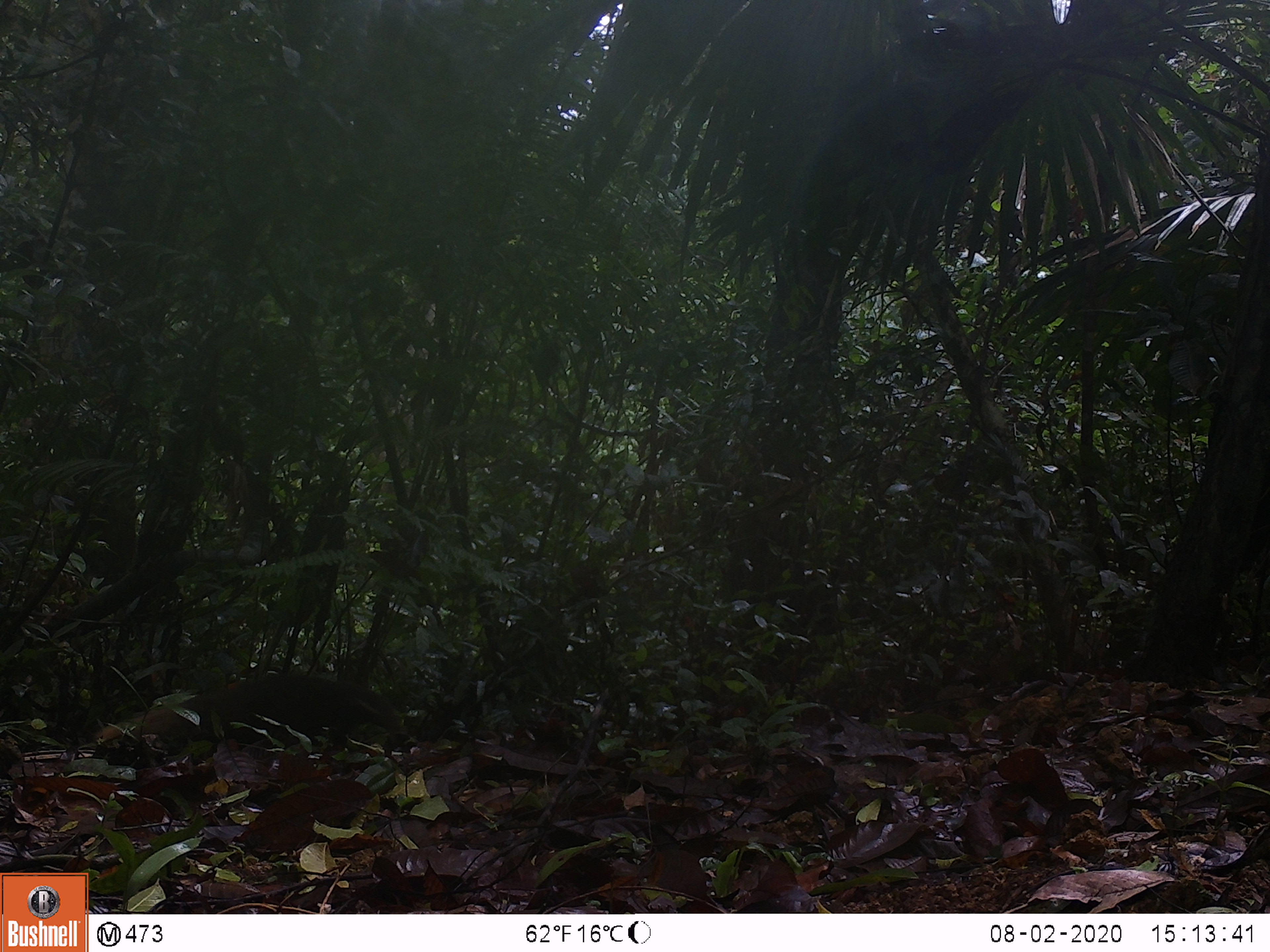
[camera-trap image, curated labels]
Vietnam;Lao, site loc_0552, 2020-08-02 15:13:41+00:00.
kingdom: Animalia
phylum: Chordata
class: Mammalia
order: Carnivora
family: Herpestidae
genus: Urva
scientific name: Urva urva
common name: crab-eating mongoose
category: crab eating mongoose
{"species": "crab eating mongoose (crab-eating mongoose) (Urva urva)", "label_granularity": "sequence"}